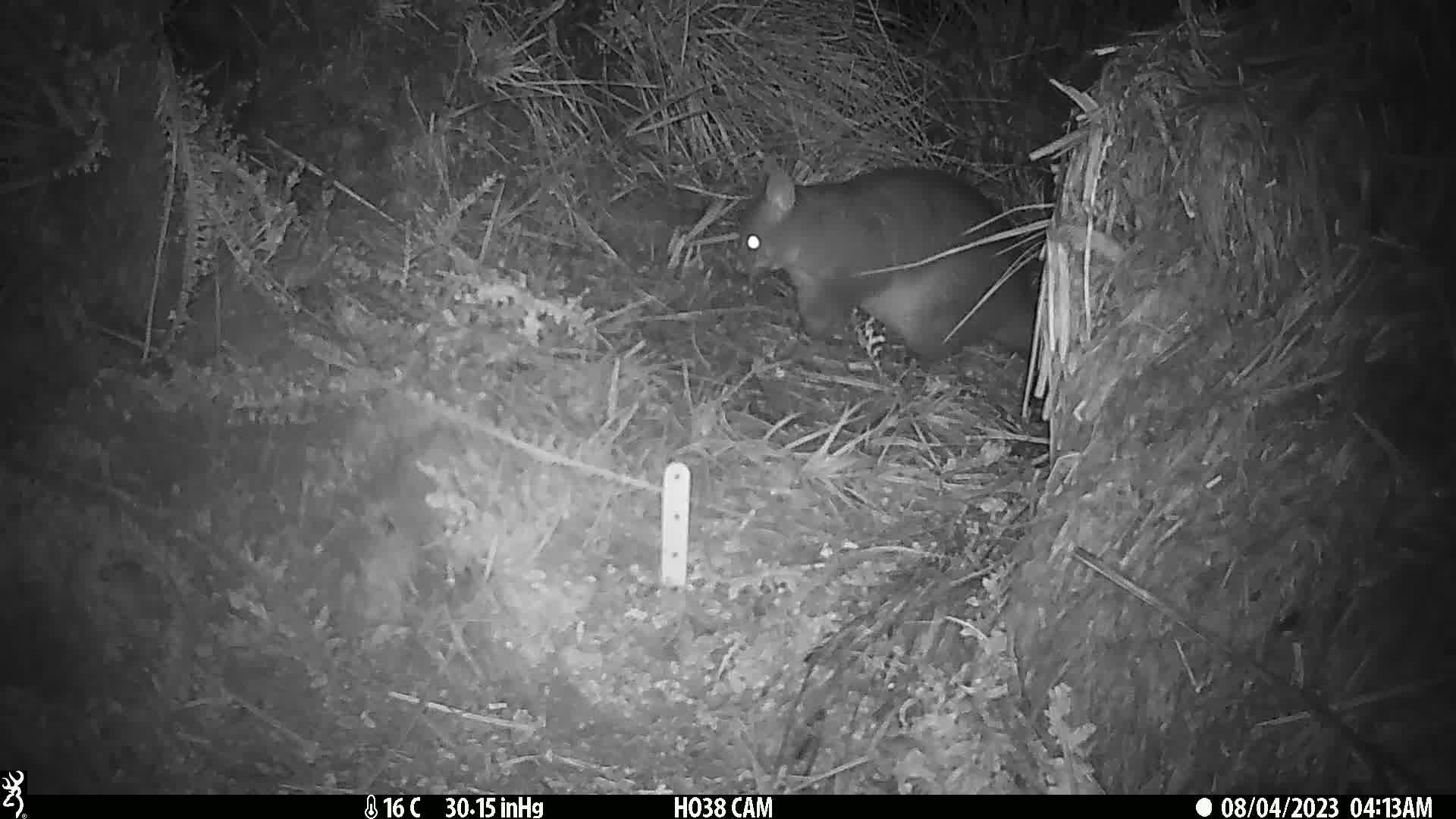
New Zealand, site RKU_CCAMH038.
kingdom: Animalia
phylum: Chordata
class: Mammalia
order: Diprotodontia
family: Phalangeridae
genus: Trichosurus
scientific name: Trichosurus vulpecula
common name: common brushtail possum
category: possum